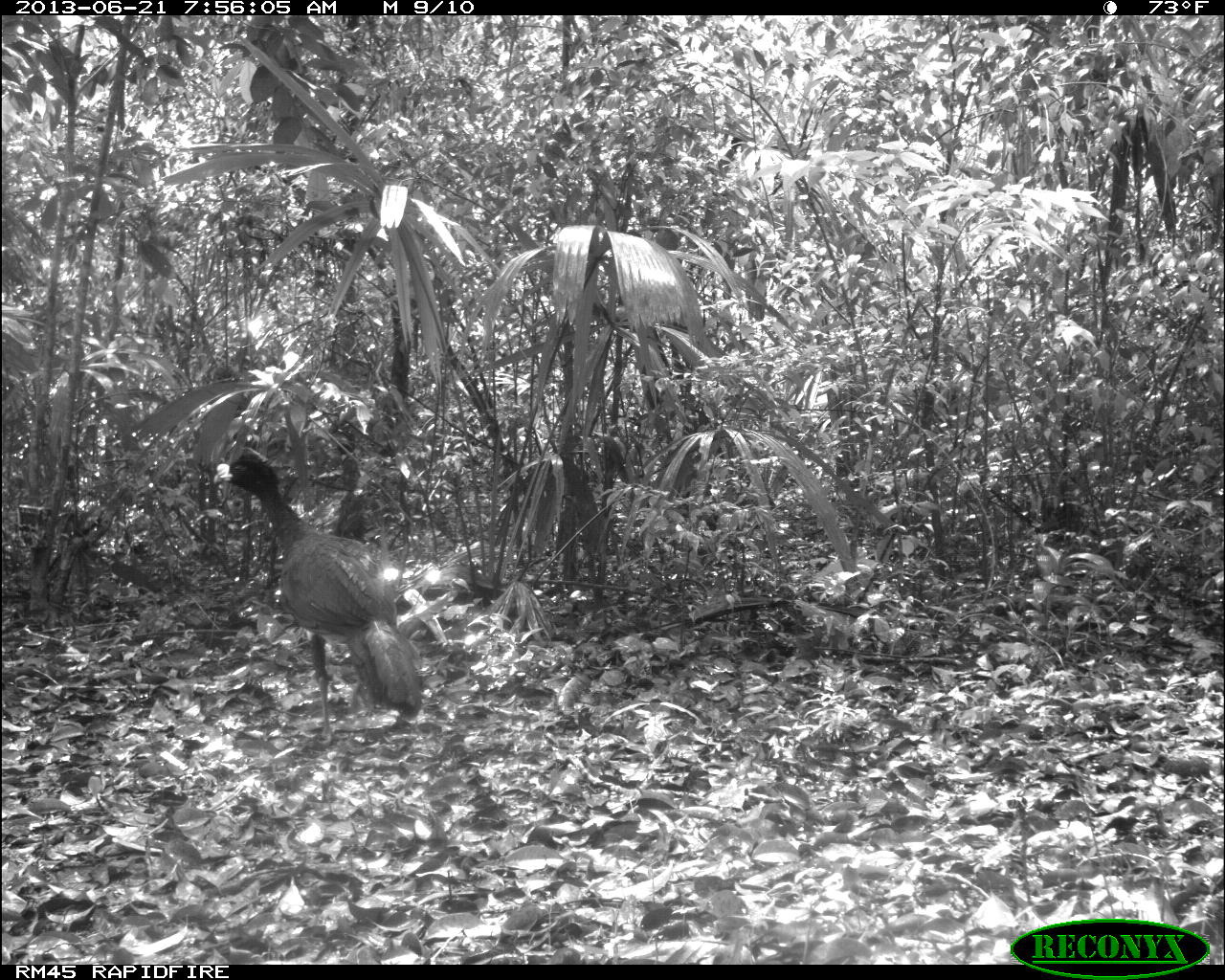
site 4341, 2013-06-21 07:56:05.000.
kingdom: Animalia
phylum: Chordata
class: Aves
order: Galliformes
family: Cracidae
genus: Crax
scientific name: Crax rubra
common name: great curassow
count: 1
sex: male